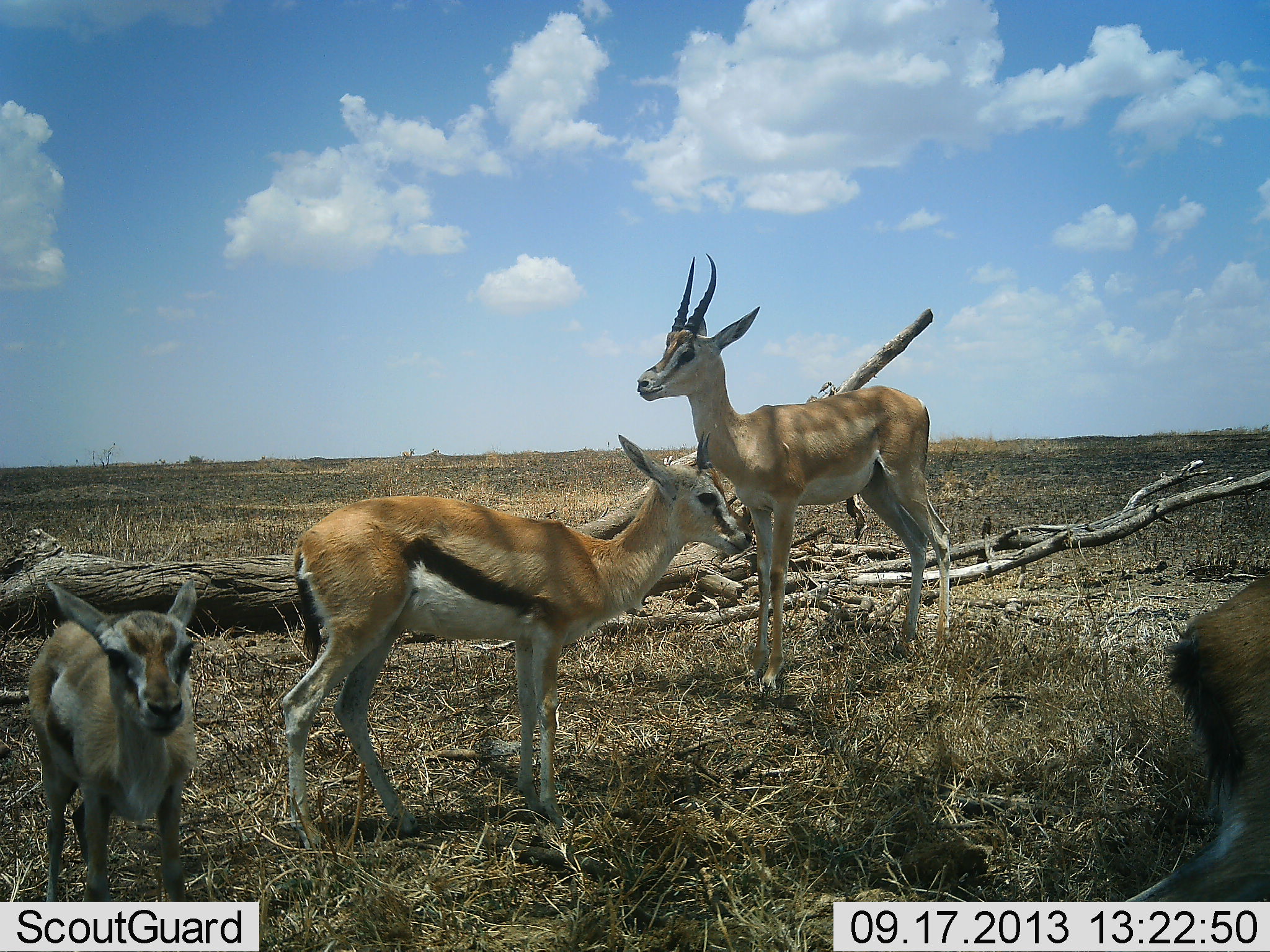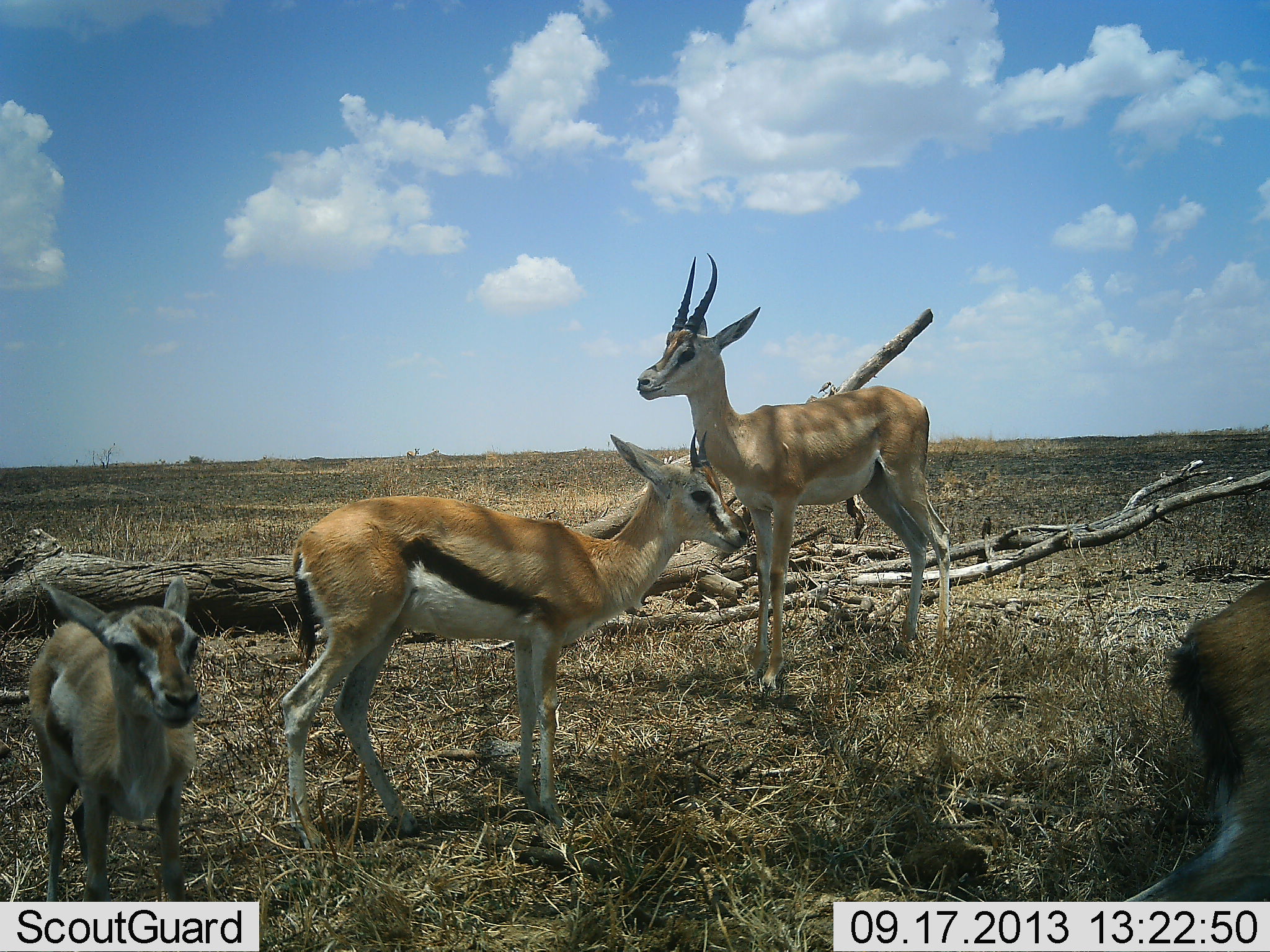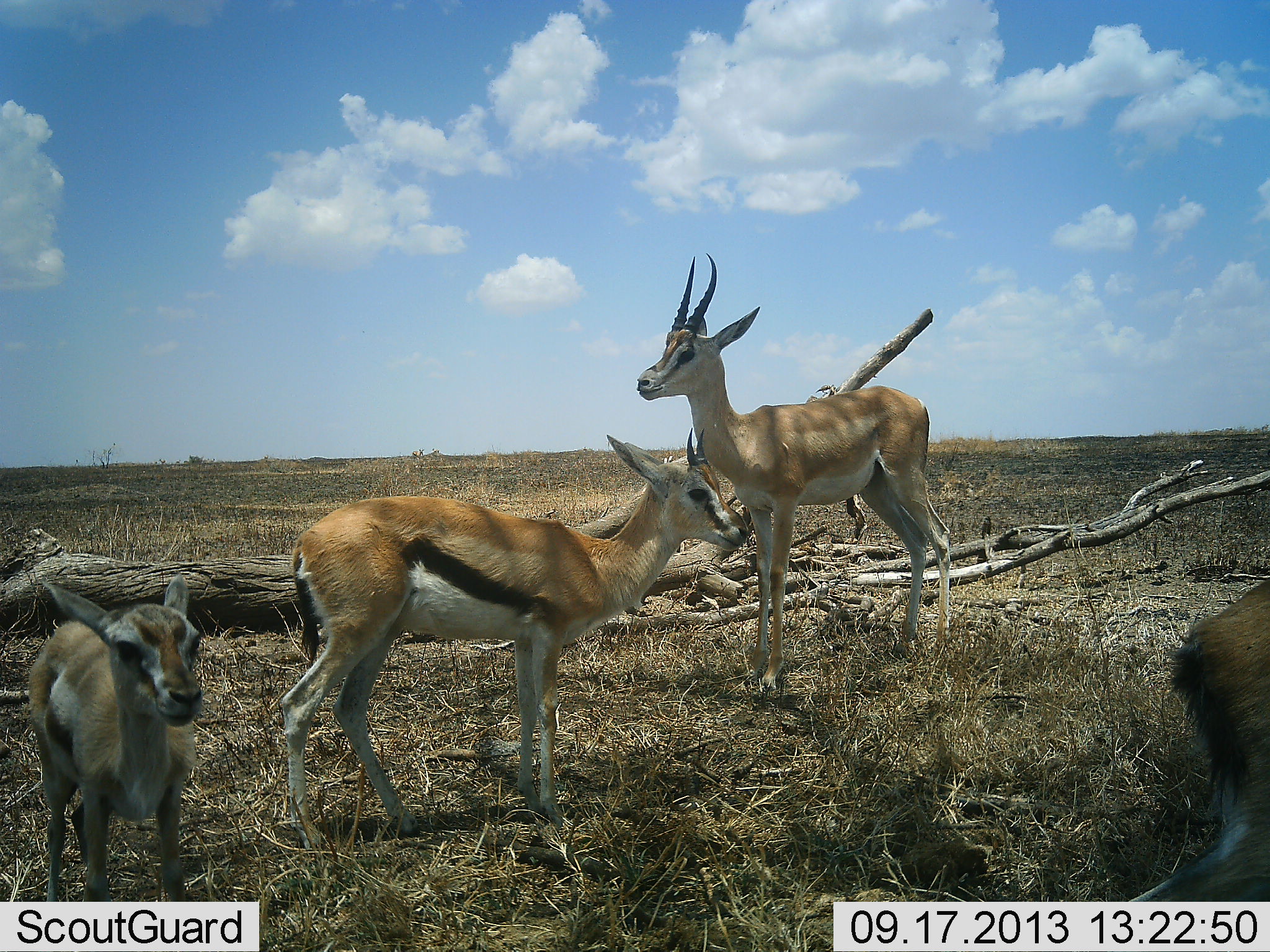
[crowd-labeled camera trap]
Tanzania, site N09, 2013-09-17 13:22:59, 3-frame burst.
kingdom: Animalia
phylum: Chordata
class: Mammalia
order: Artiodactyla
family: Bovidae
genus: Eudorcas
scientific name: Eudorcas thomsonii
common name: thomson's gazelle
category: gazellethomsons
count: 3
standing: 97%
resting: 6%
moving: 3%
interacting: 0%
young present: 74%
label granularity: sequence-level